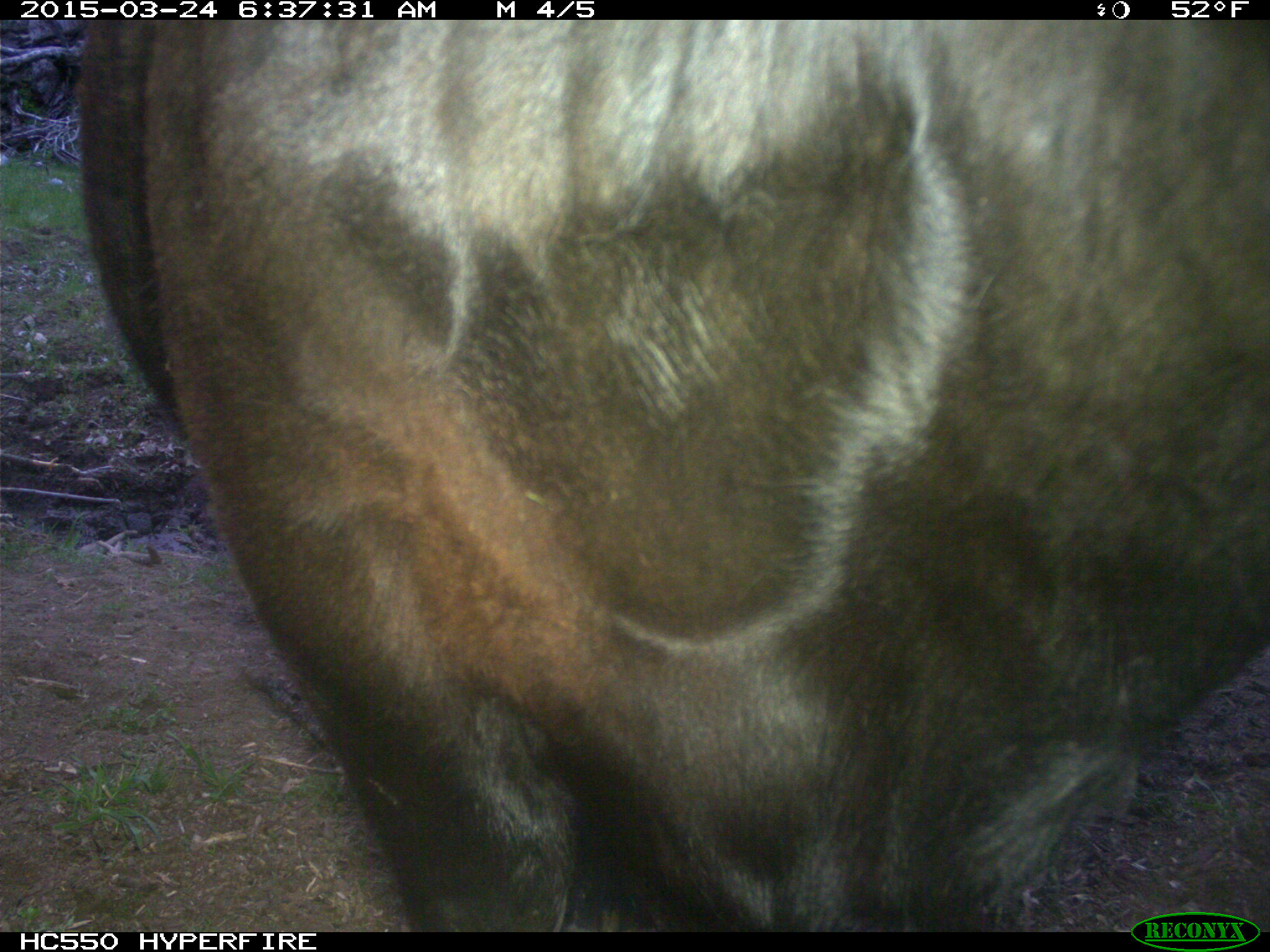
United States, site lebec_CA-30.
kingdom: Animalia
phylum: Chordata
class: Mammalia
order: Artiodactyla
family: Bovidae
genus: Bos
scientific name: Bos taurus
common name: domestic cow